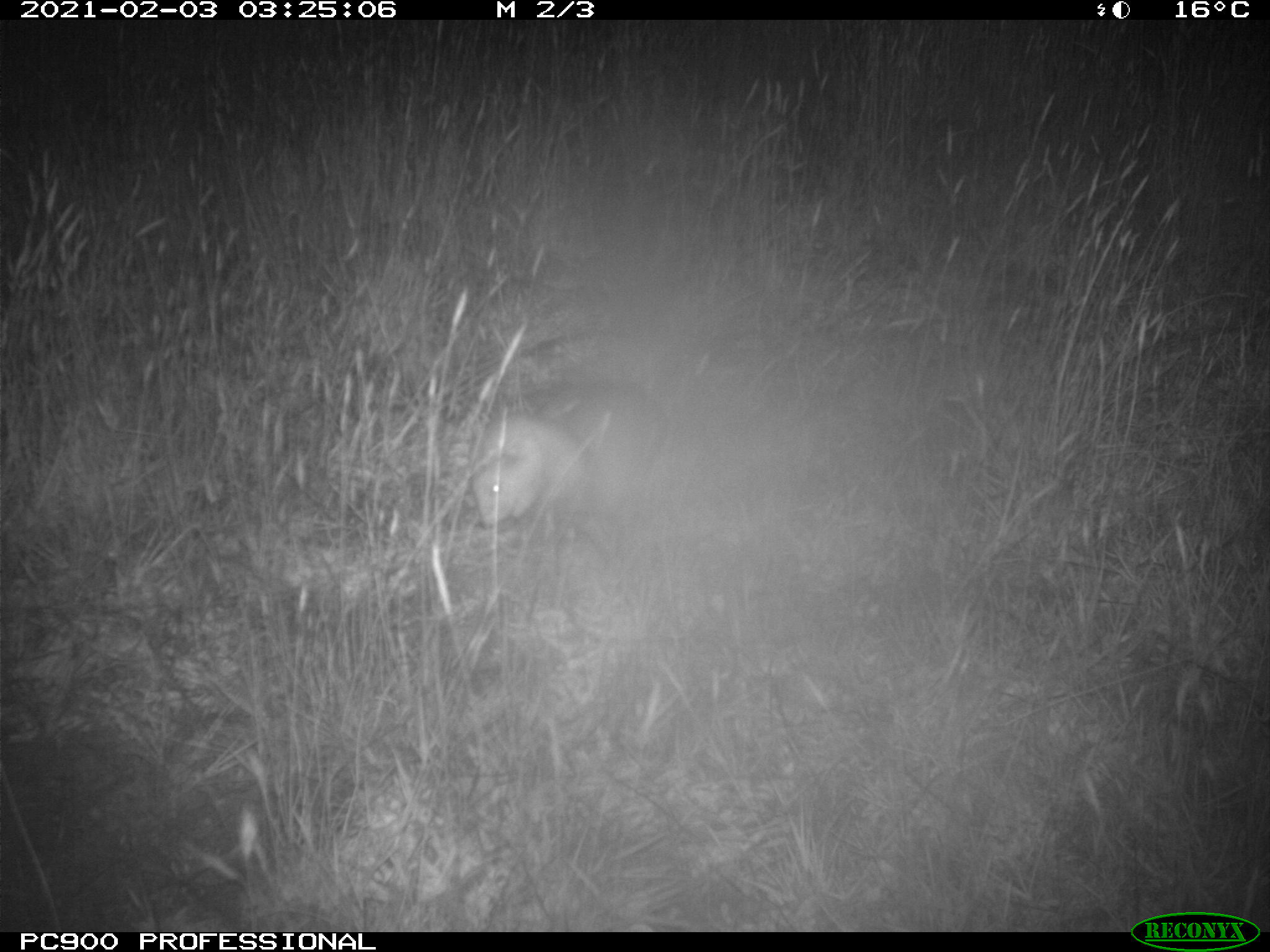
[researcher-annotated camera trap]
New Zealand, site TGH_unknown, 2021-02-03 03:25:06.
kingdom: Animalia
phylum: Chordata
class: Mammalia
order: Carnivora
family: Mustelidae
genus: Mustela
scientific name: Mustela furo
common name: ferret